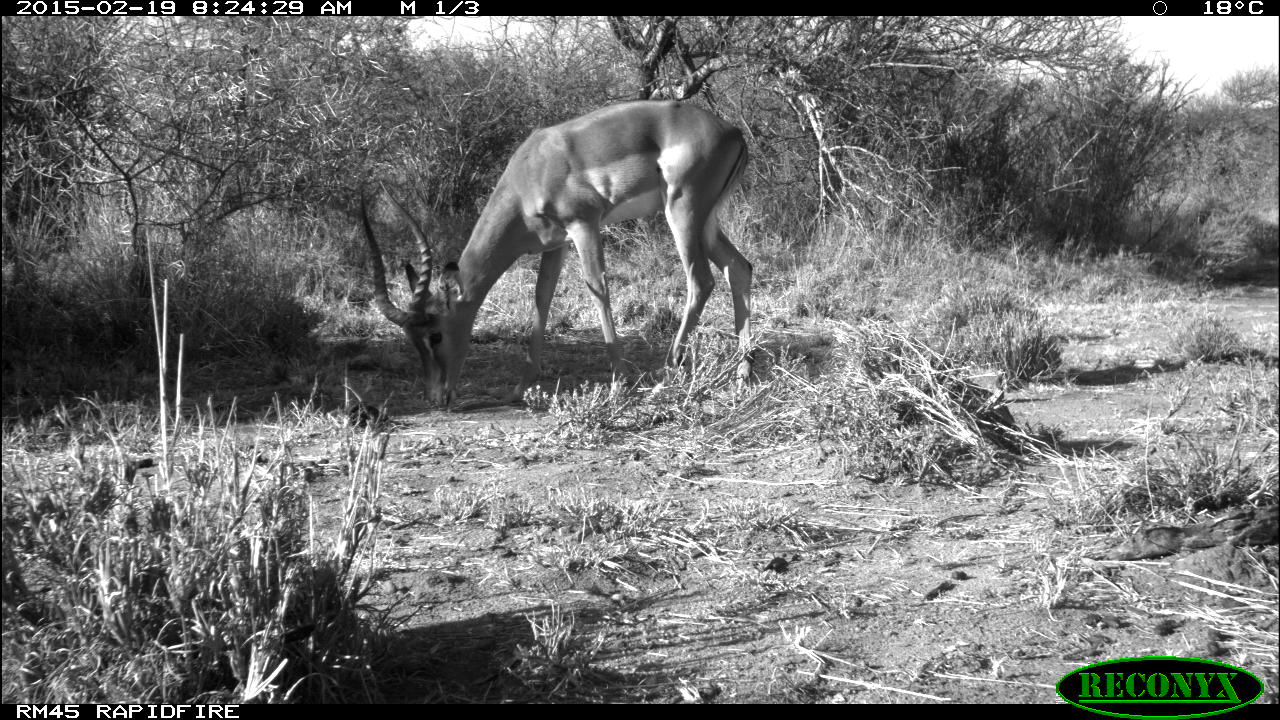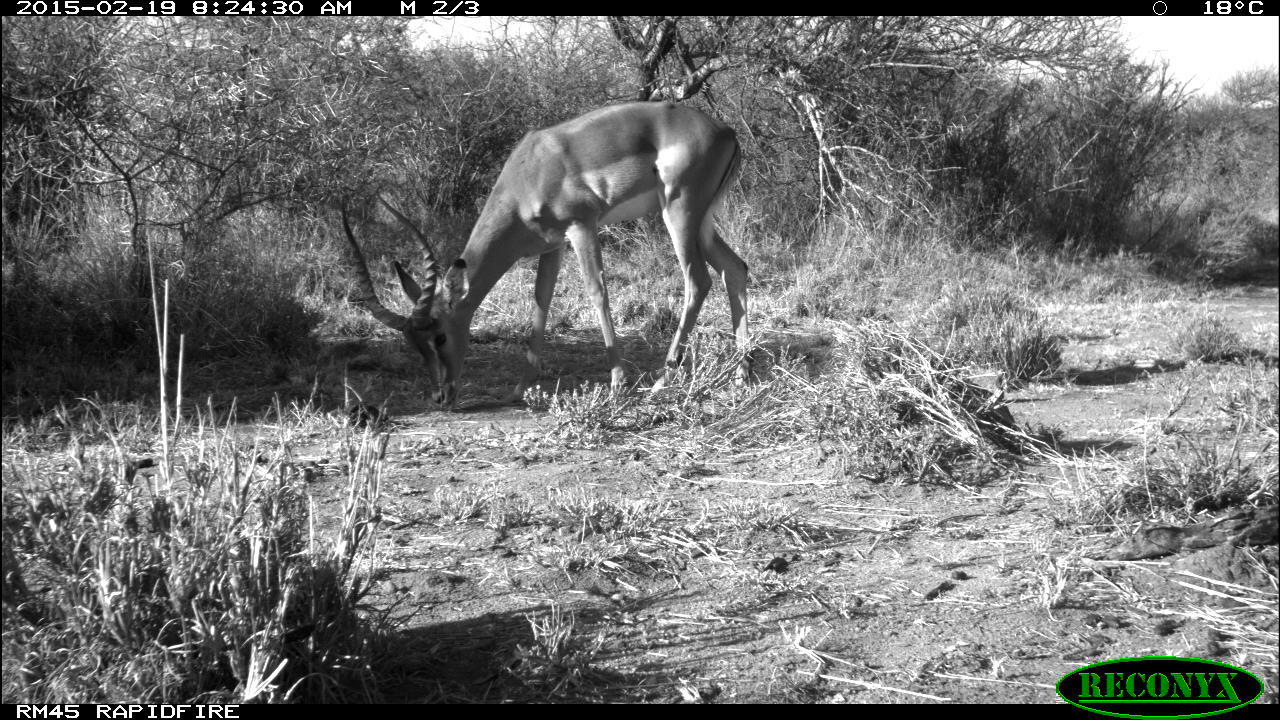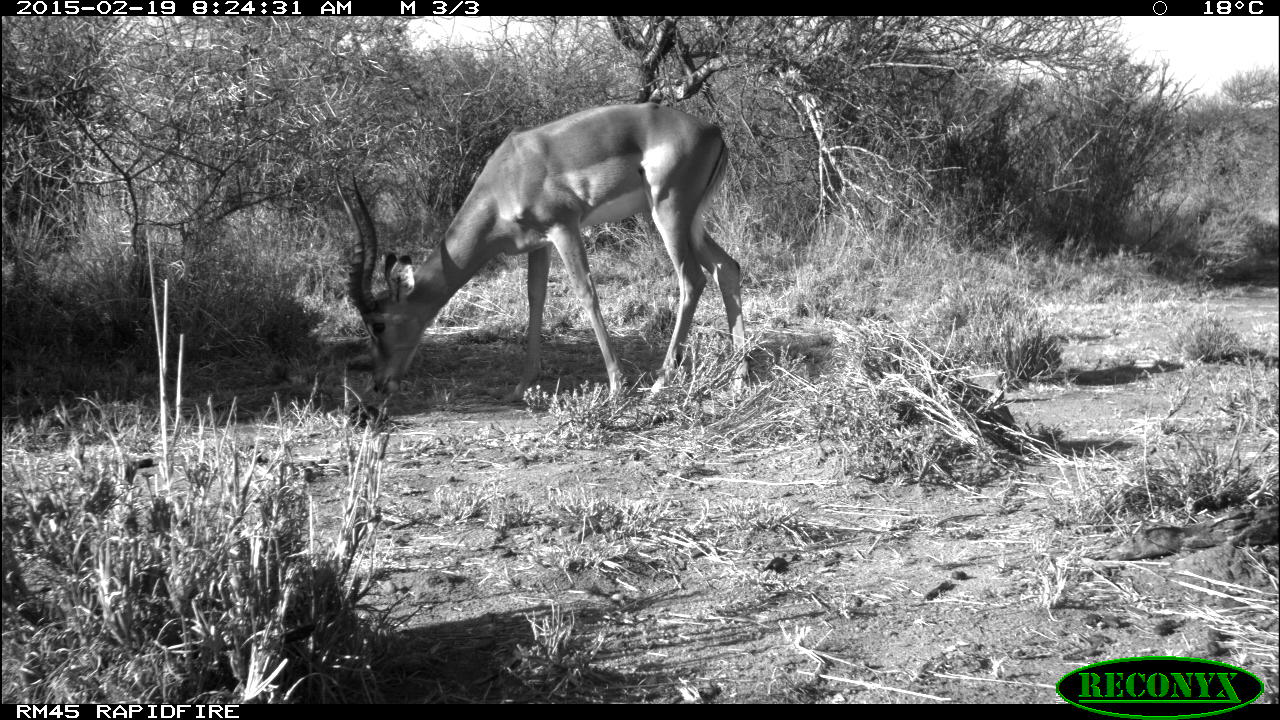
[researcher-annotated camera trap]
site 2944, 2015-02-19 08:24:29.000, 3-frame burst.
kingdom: Animalia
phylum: Chordata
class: Mammalia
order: Artiodactyla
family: Bovidae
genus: Aepyceros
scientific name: Aepyceros melampus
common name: impala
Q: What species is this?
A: Aepyceros melampus (impala).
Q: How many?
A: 1.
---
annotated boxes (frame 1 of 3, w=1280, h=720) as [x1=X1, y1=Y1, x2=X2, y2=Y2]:
aepyceros melampus: [x1=357, y1=98, x2=757, y2=414]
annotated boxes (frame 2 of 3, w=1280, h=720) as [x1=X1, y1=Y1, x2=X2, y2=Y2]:
aepyceros melampus: [x1=342, y1=100, x2=756, y2=408]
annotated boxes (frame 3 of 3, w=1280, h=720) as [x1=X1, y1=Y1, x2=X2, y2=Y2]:
aepyceros melampus: [x1=333, y1=104, x2=749, y2=414]